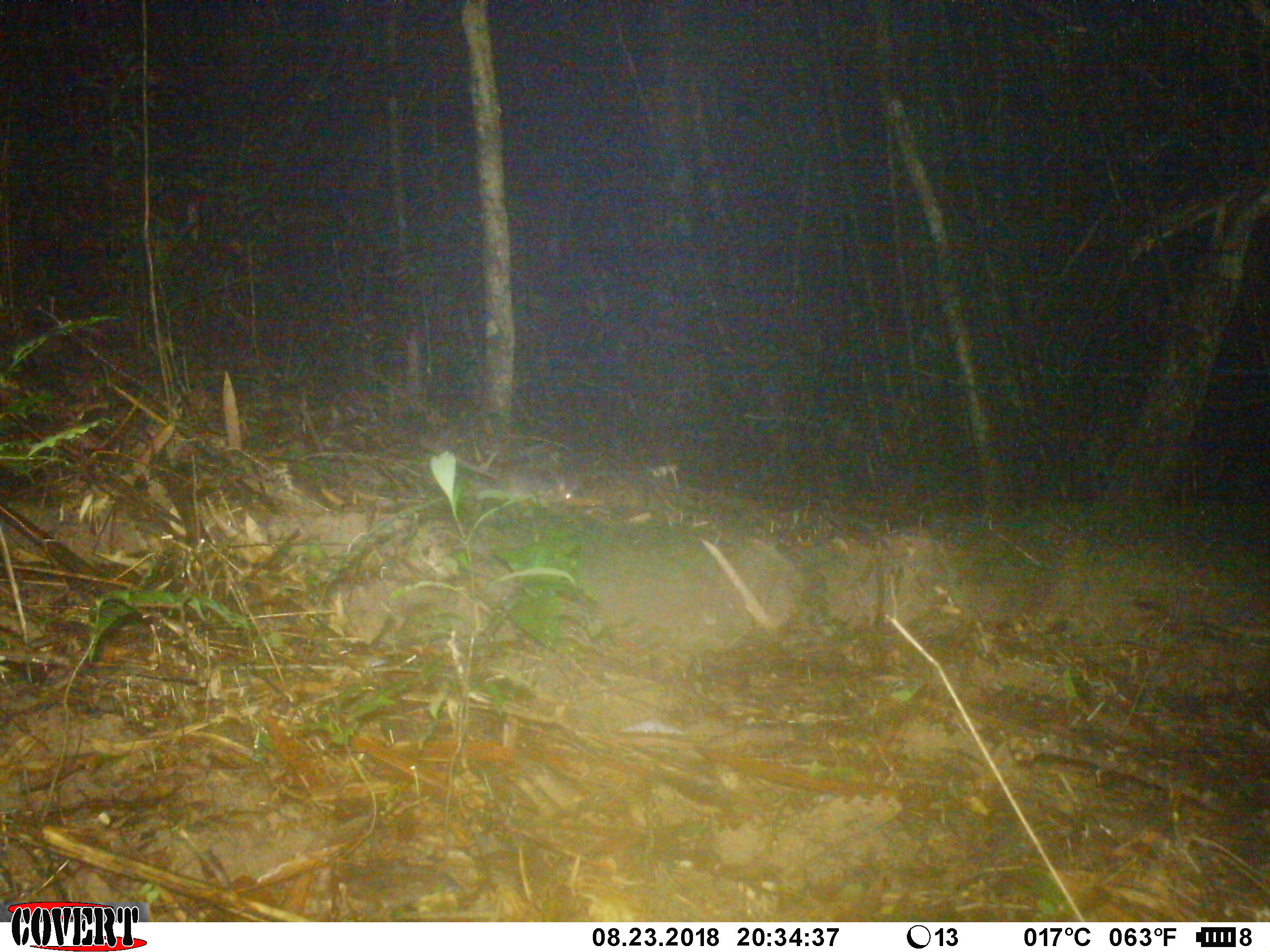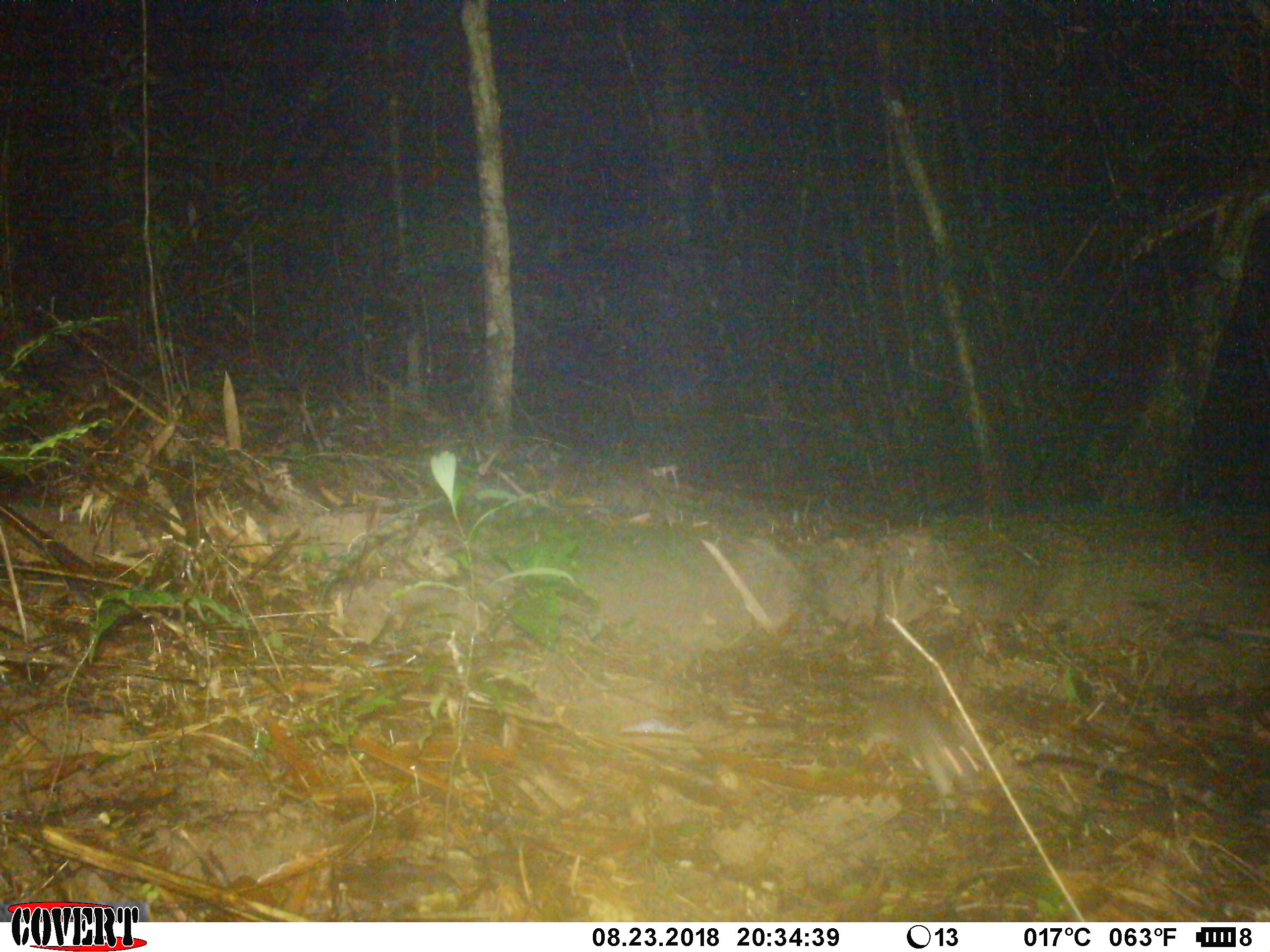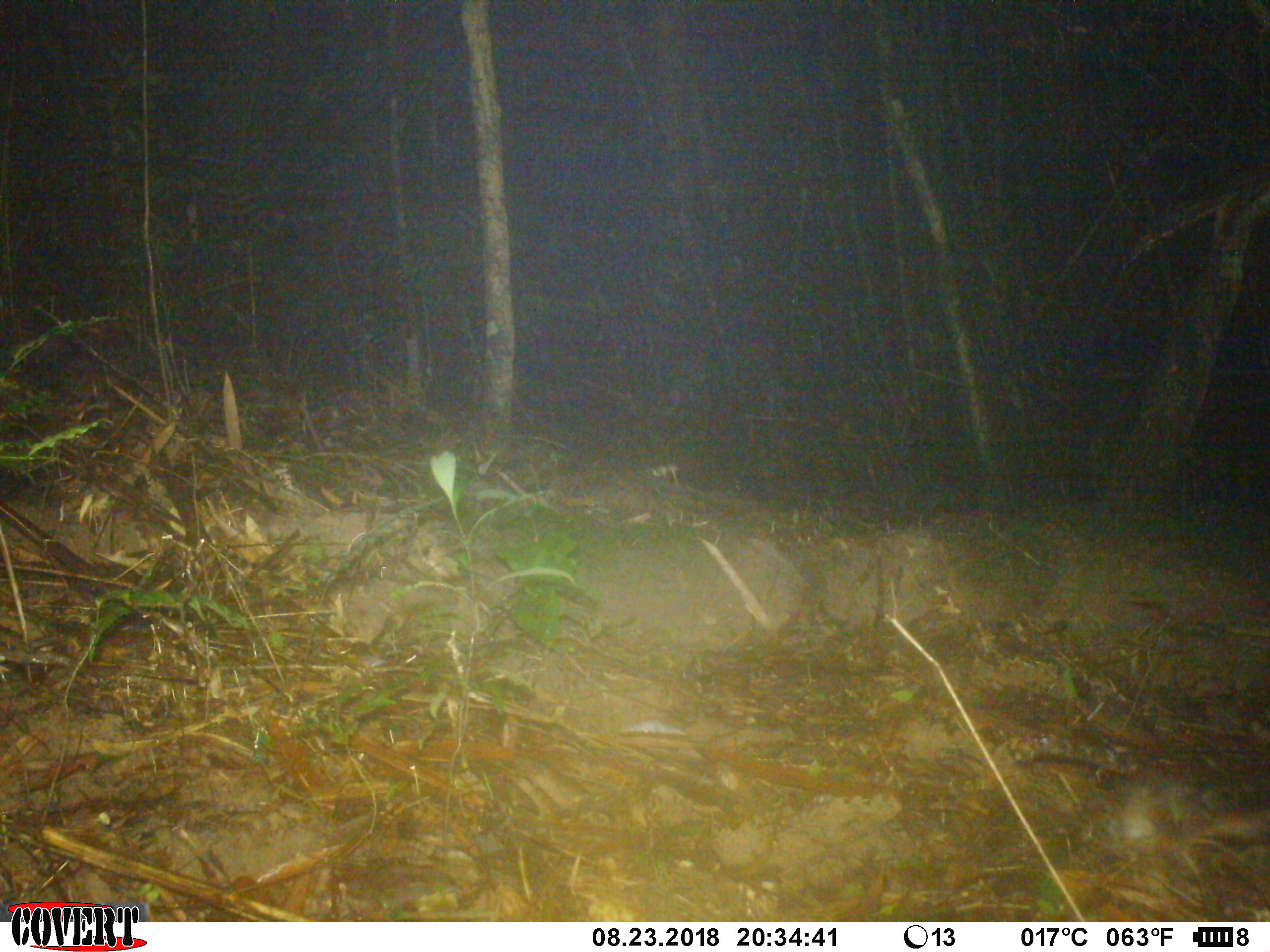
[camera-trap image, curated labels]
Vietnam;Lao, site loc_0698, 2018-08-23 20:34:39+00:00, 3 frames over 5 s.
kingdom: Animalia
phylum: Chordata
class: Mammalia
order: Rodentia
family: Muridae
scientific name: Muridae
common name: old-world mice and rats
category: unidentified murid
Unidentified murid (old-world mice and rats) (Muridae). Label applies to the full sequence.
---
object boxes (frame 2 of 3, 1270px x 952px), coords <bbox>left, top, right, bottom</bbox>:
unidentified murid: <bbox>866, 683, 981, 812</bbox>